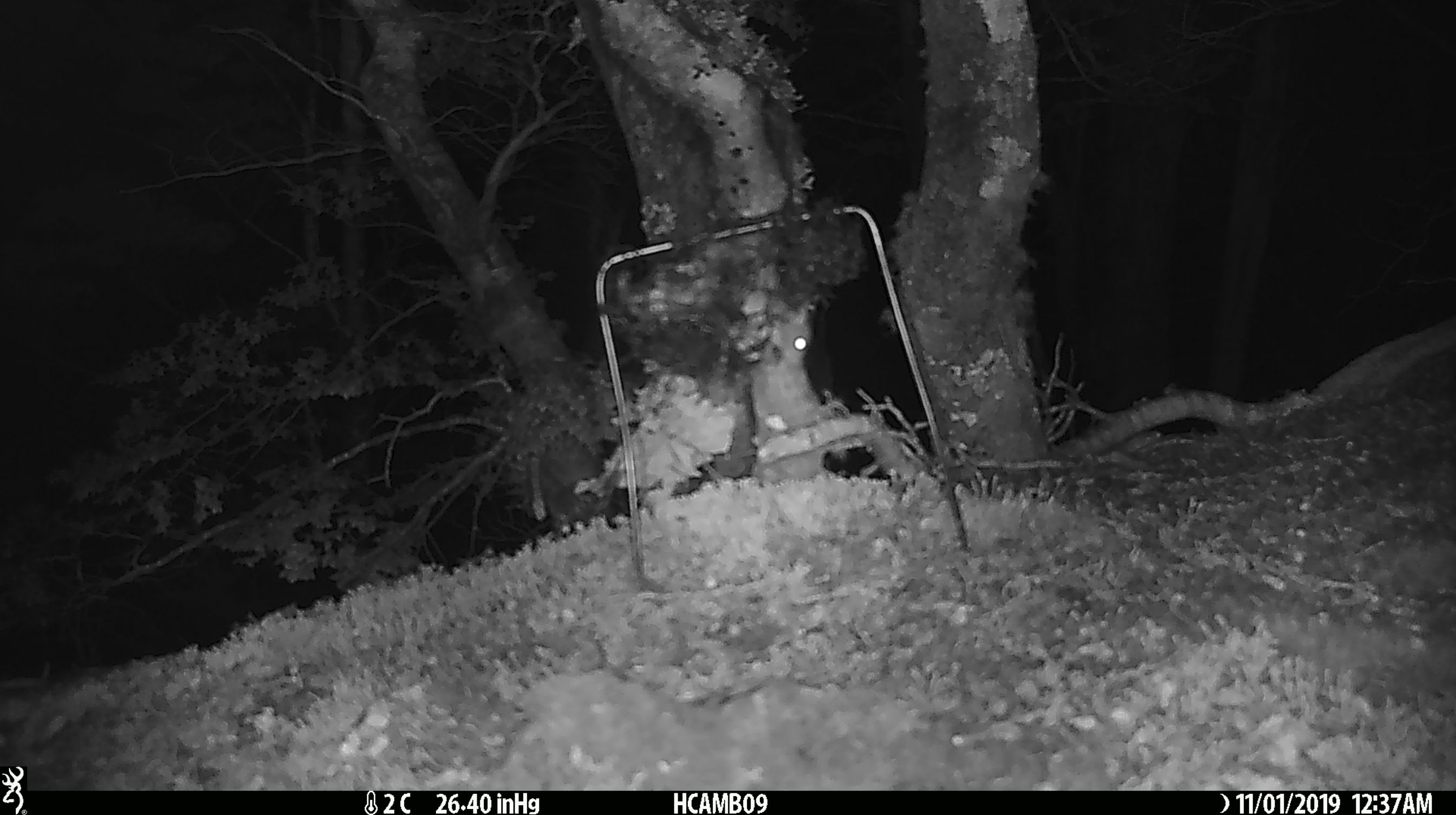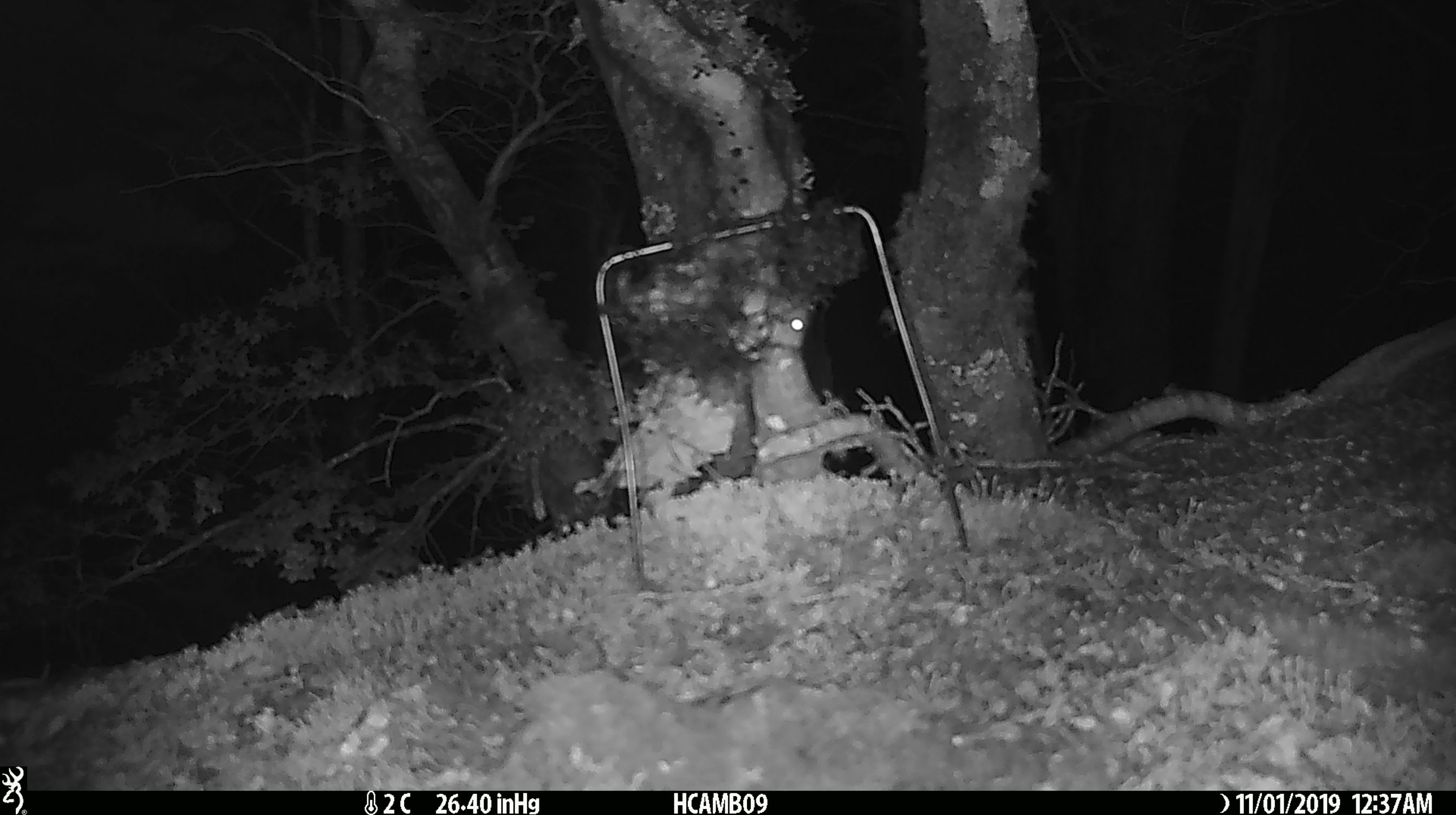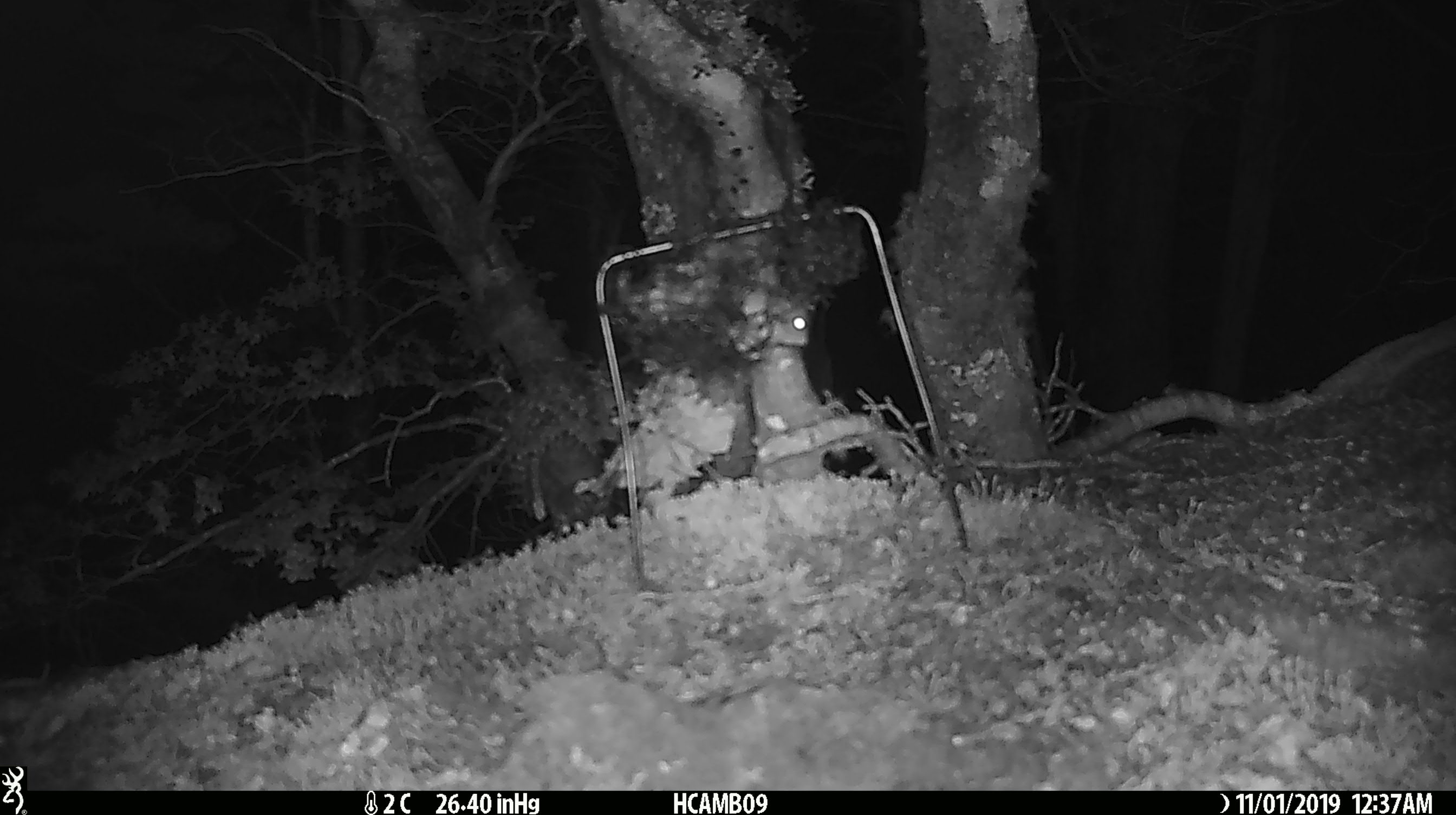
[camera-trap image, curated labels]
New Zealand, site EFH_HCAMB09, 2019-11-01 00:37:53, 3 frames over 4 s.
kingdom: Animalia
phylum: Chordata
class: Mammalia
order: Rodentia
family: Muridae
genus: Mus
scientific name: Mus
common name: mouse